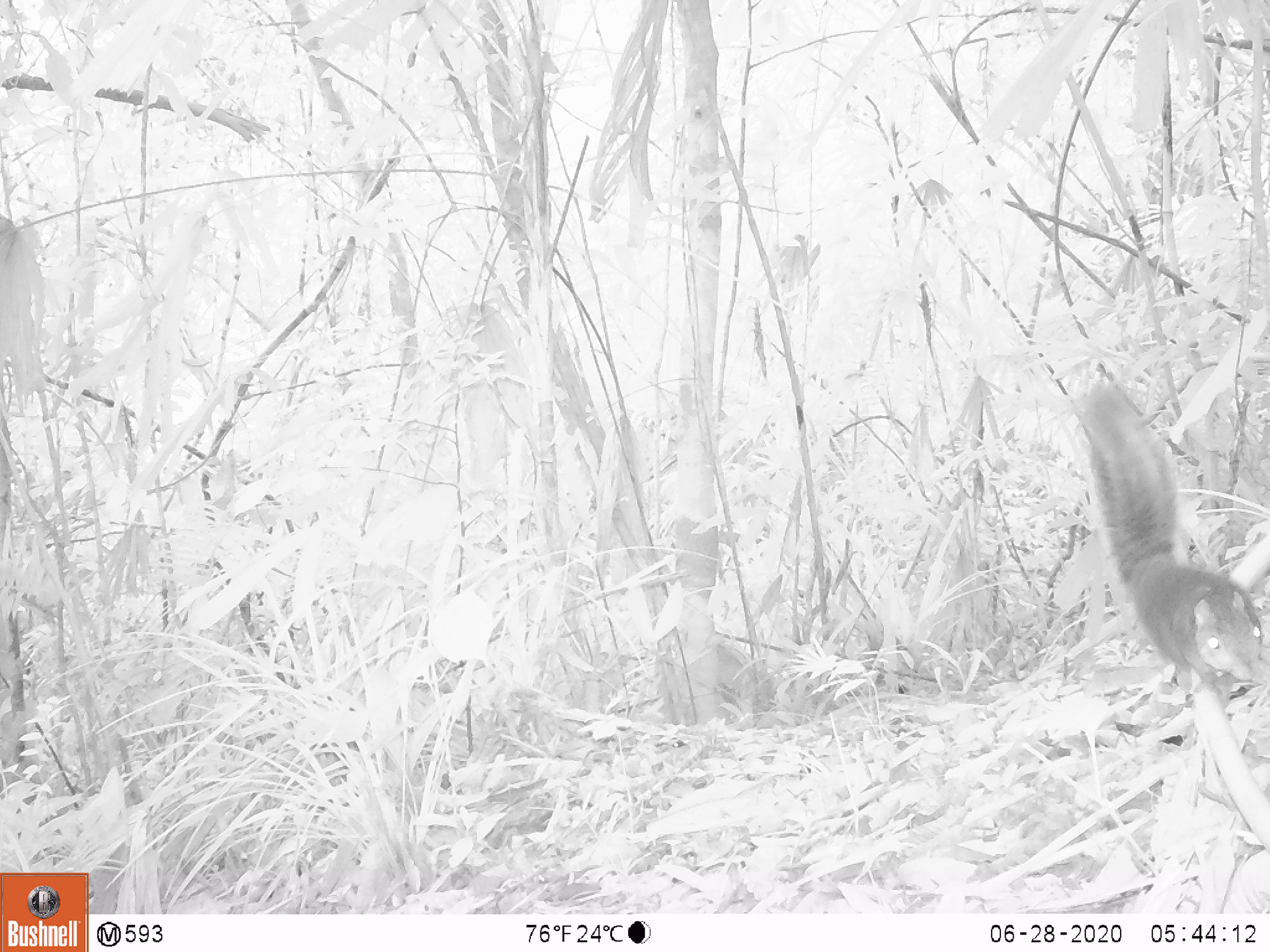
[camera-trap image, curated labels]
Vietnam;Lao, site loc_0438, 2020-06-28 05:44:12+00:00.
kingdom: Animalia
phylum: Chordata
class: Mammalia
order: Rodentia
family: Sciuridae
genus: Dremomys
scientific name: Dremomys rufigenis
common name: red-cheeked squirrel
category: red cheeked squirrel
Red cheeked squirrel (red-cheeked squirrel) (Dremomys rufigenis). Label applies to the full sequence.